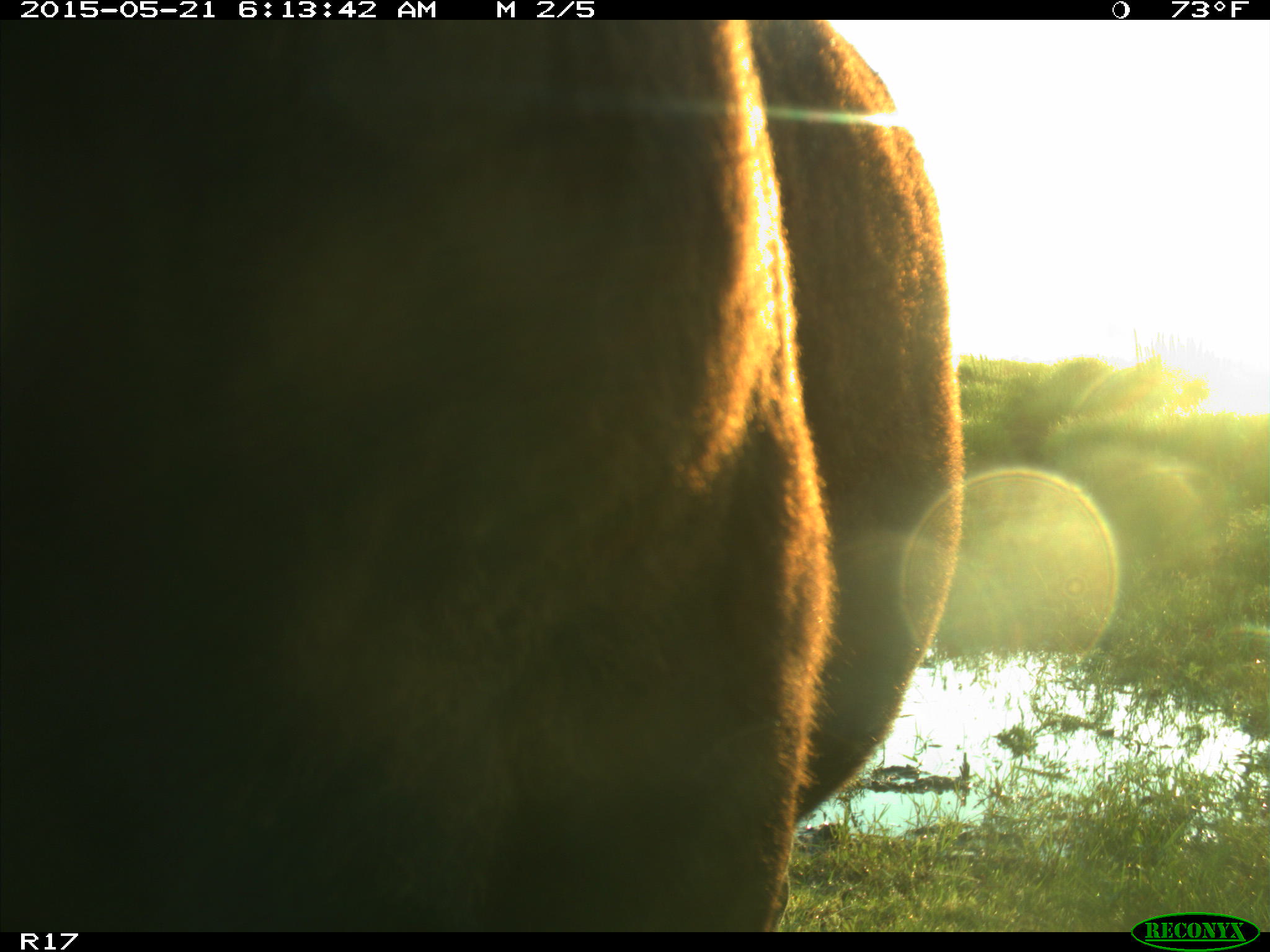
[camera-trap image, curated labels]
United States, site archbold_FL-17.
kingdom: Animalia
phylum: Chordata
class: Mammalia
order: Artiodactyla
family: Bovidae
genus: Bos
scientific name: Bos taurus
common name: domestic cow